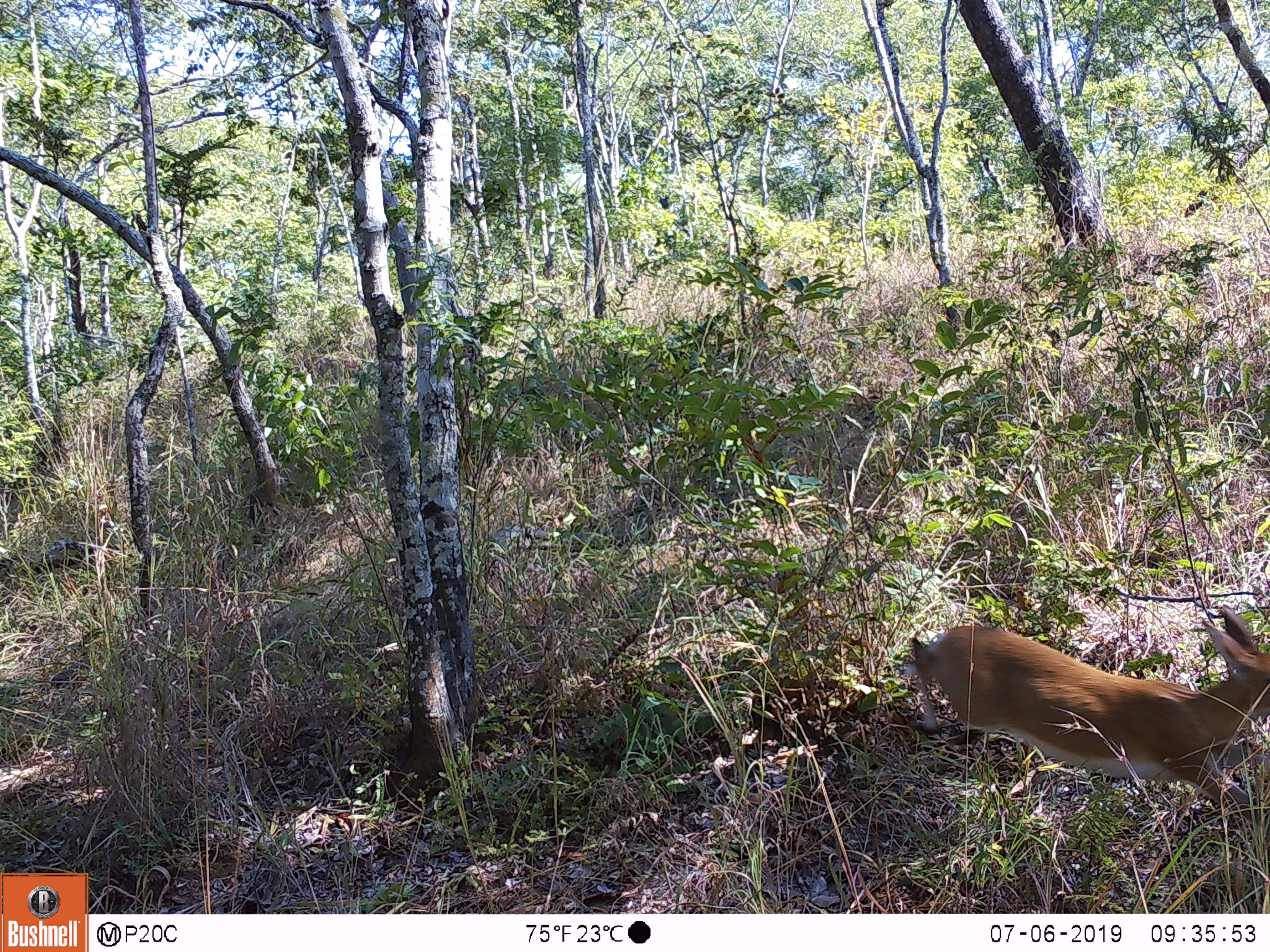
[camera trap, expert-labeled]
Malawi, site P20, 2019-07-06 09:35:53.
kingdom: Animalia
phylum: Chordata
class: Mammalia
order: Artiodactyla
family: Bovidae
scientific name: Antilopinae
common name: small antelope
Small antelope (Antilopinae), count 1.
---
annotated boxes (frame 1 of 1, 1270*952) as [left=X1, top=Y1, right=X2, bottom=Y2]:
small antelope: [left=910, top=591, right=1269, bottom=857]